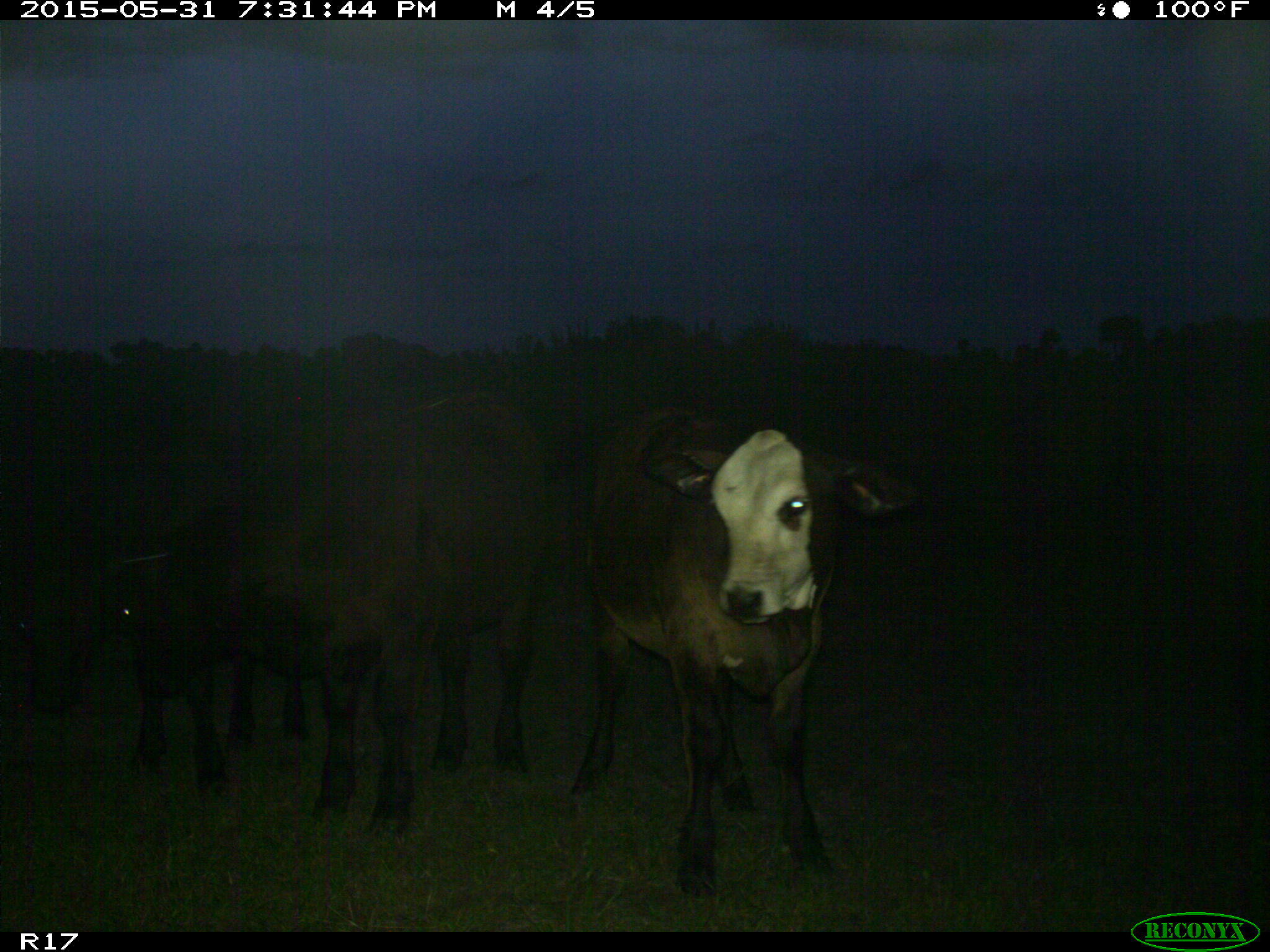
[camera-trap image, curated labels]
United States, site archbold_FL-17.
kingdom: Animalia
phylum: Chordata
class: Mammalia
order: Artiodactyla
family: Bovidae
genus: Bos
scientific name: Bos taurus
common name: domestic cow